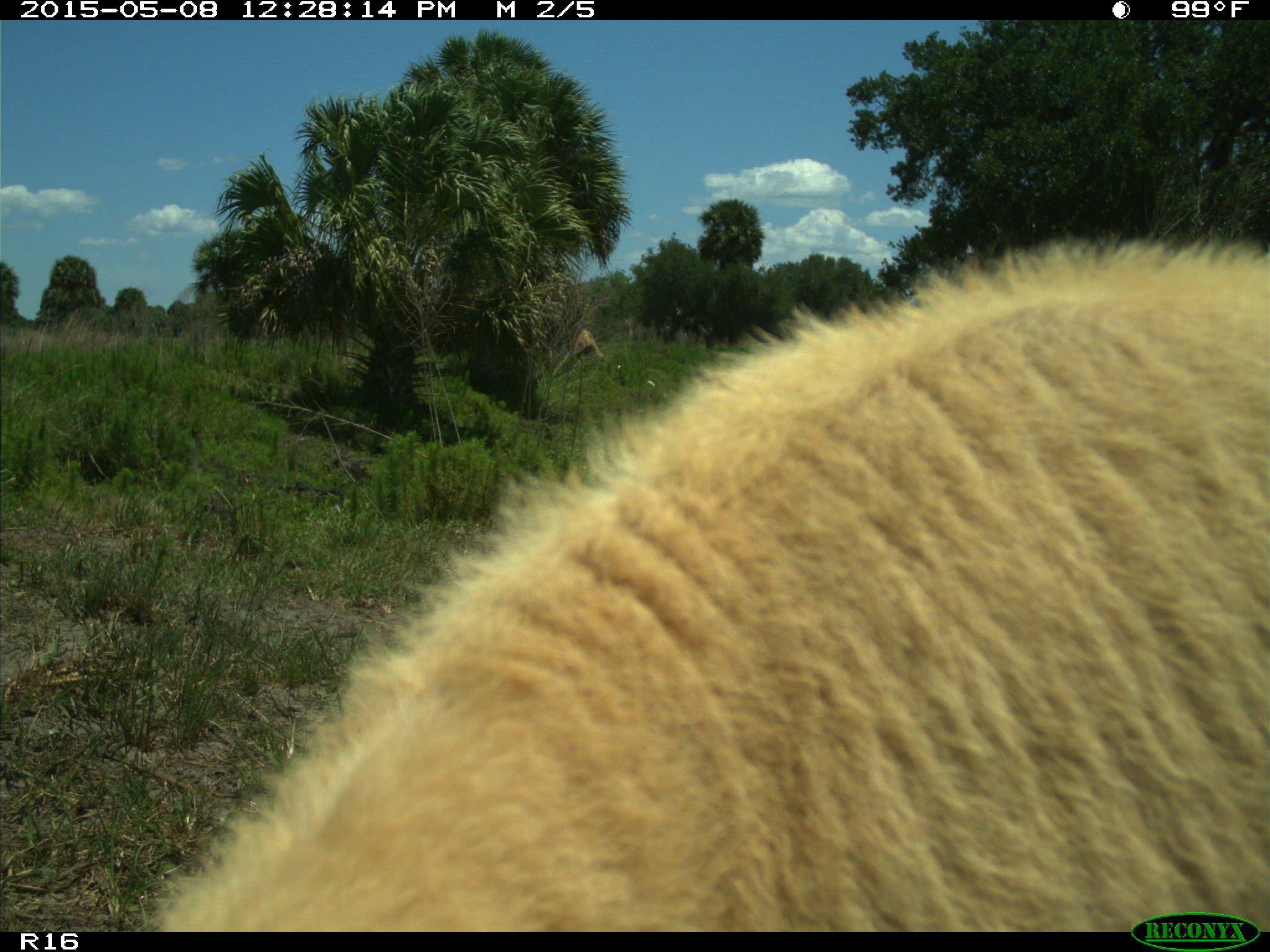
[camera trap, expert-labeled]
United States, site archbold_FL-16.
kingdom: Animalia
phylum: Chordata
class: Mammalia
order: Artiodactyla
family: Bovidae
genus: Bos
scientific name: Bos taurus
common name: domestic cow